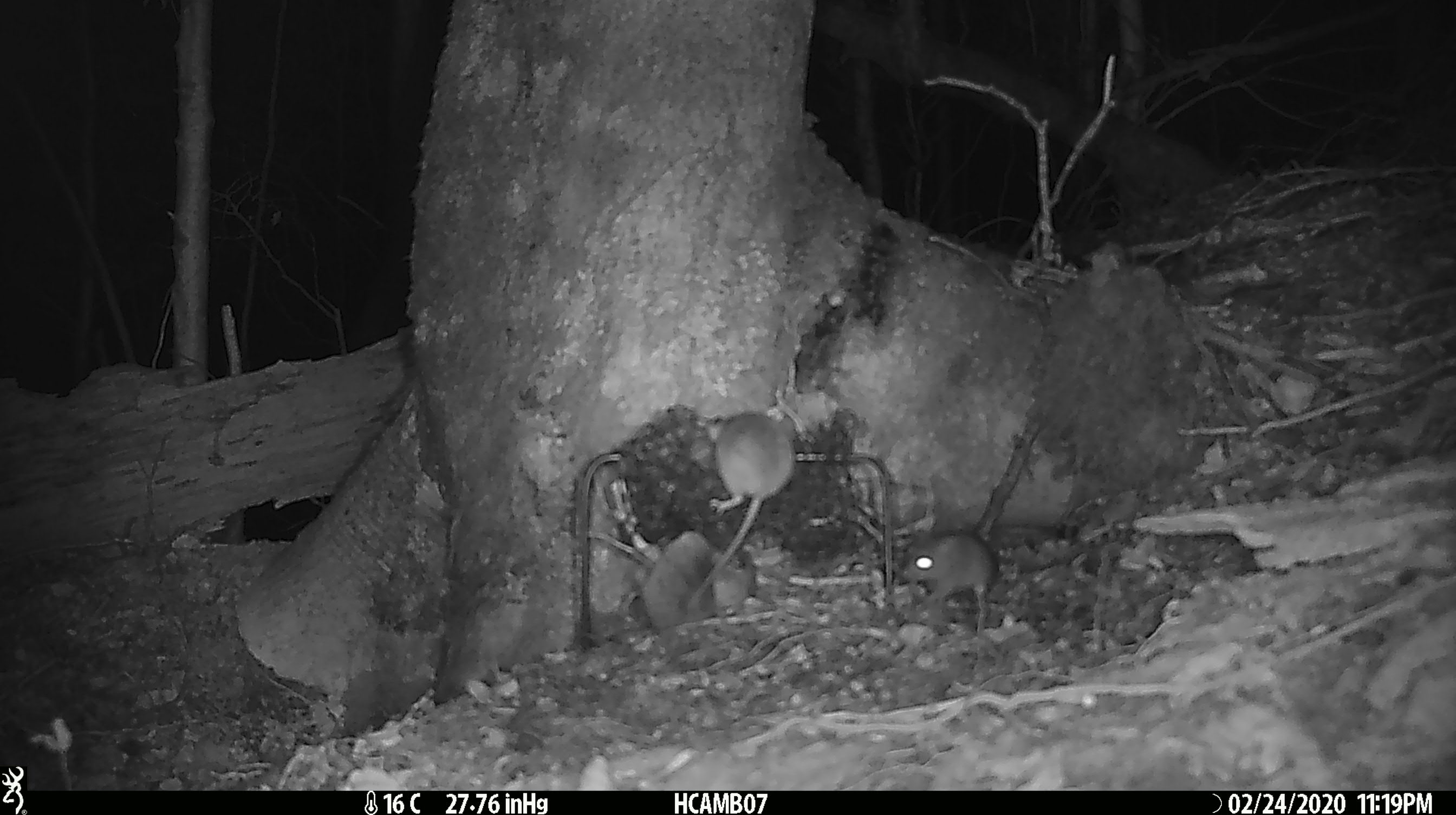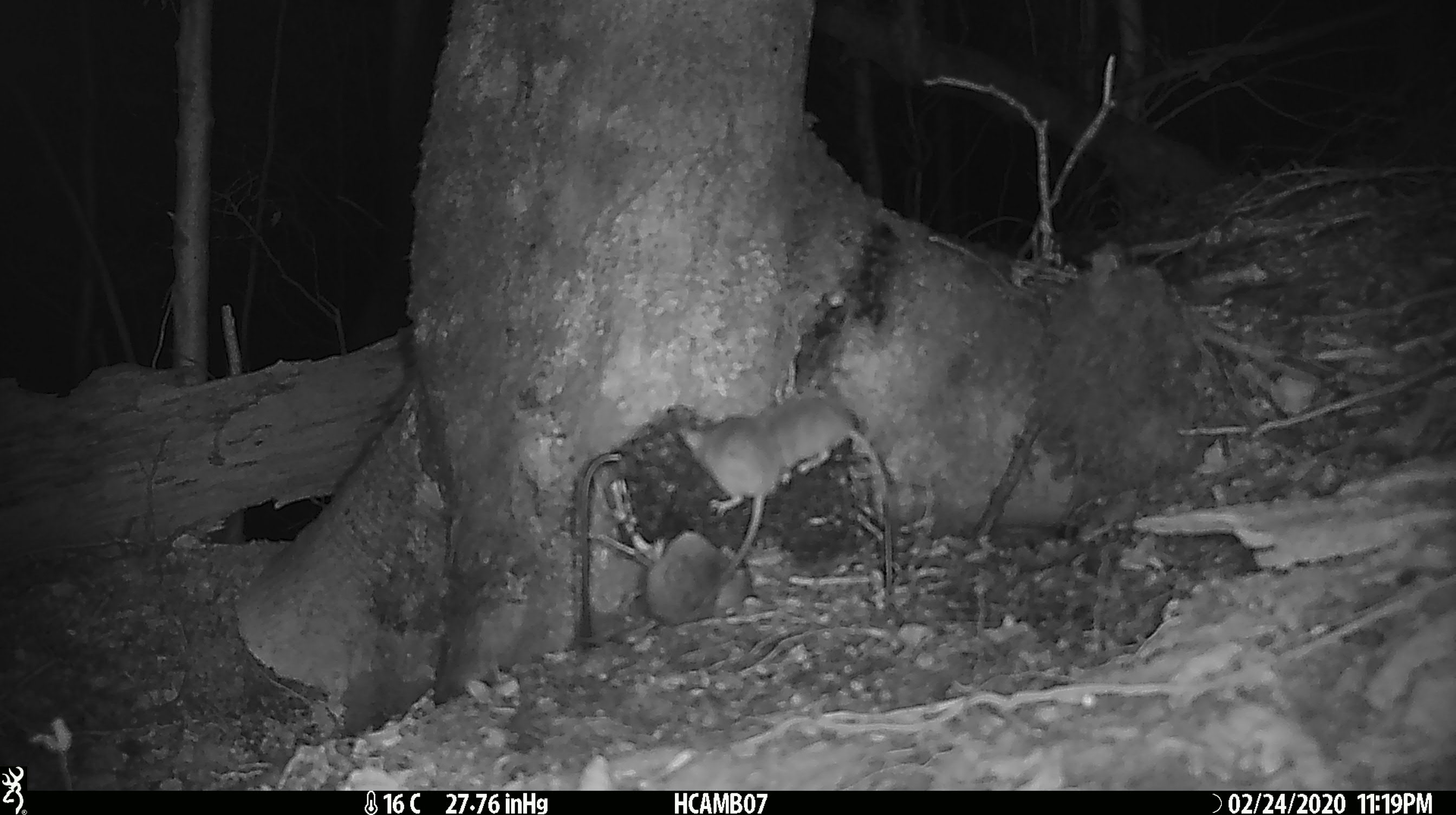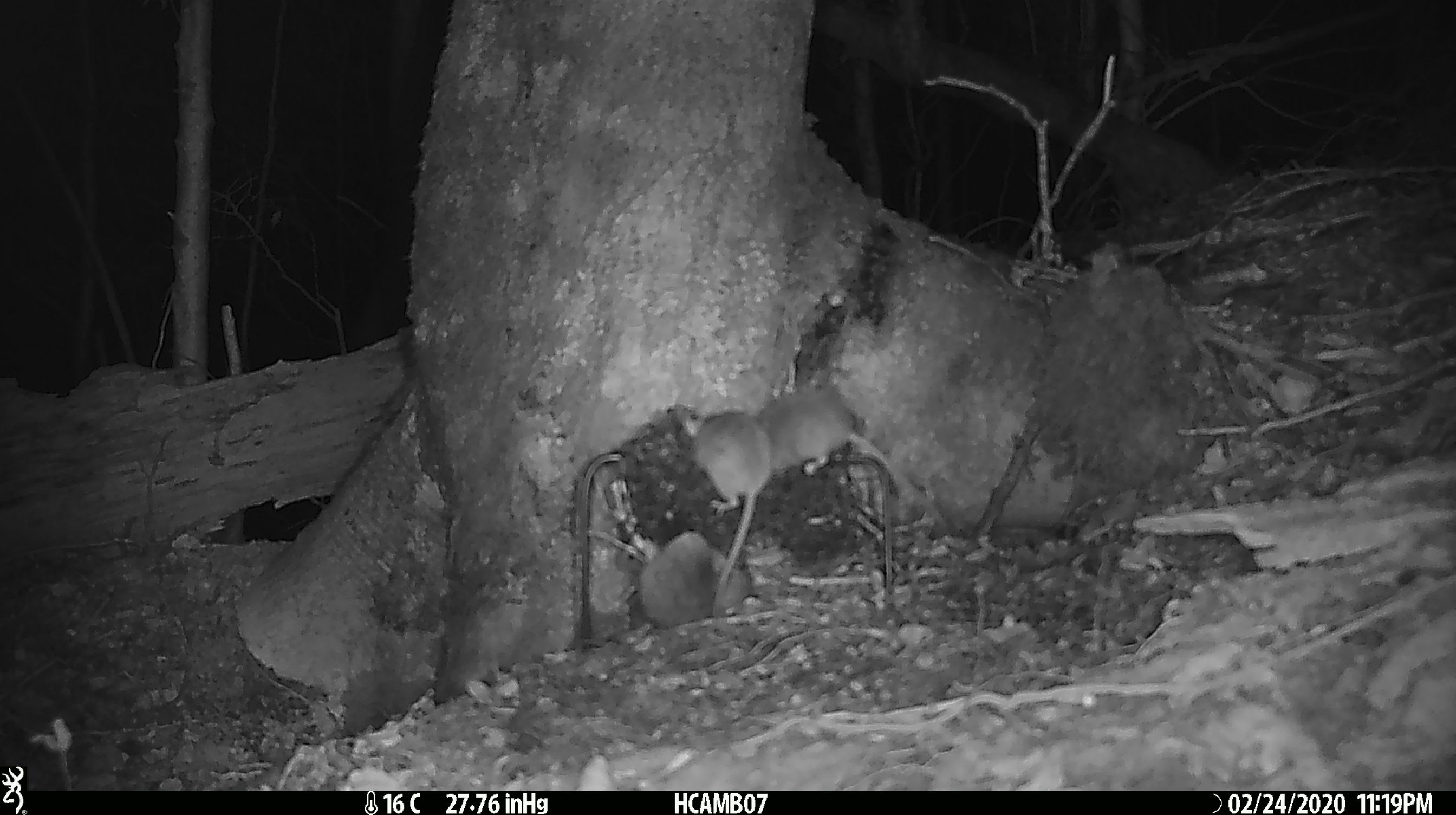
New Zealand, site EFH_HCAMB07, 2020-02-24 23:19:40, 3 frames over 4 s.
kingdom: Animalia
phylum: Chordata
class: Mammalia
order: Rodentia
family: Muridae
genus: Mus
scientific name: Mus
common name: mouse